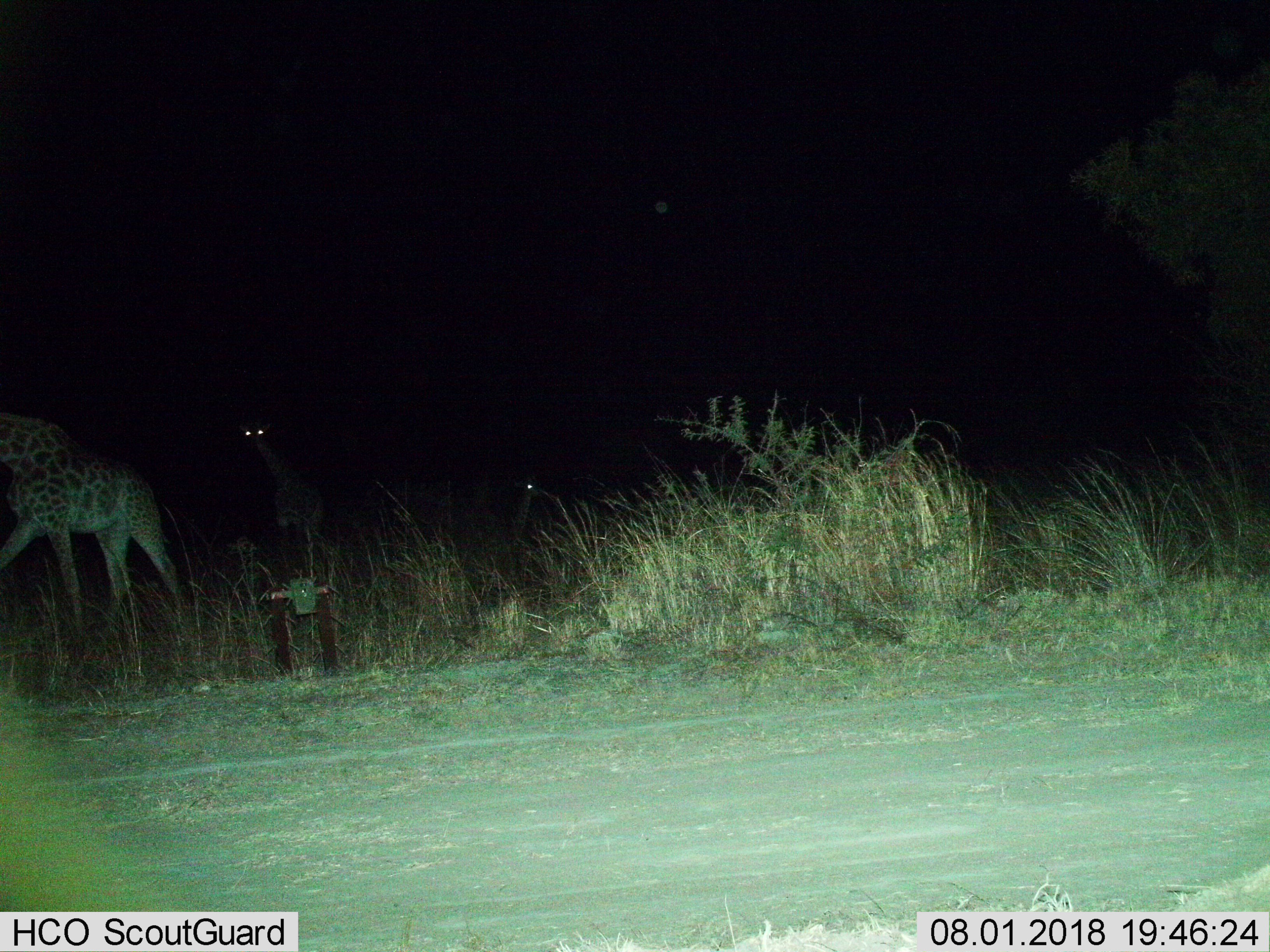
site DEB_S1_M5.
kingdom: Animalia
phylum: Chordata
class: Mammalia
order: Artiodactyla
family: Giraffidae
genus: Giraffa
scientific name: Giraffa camelopardalis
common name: giraffe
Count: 3.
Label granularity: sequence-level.